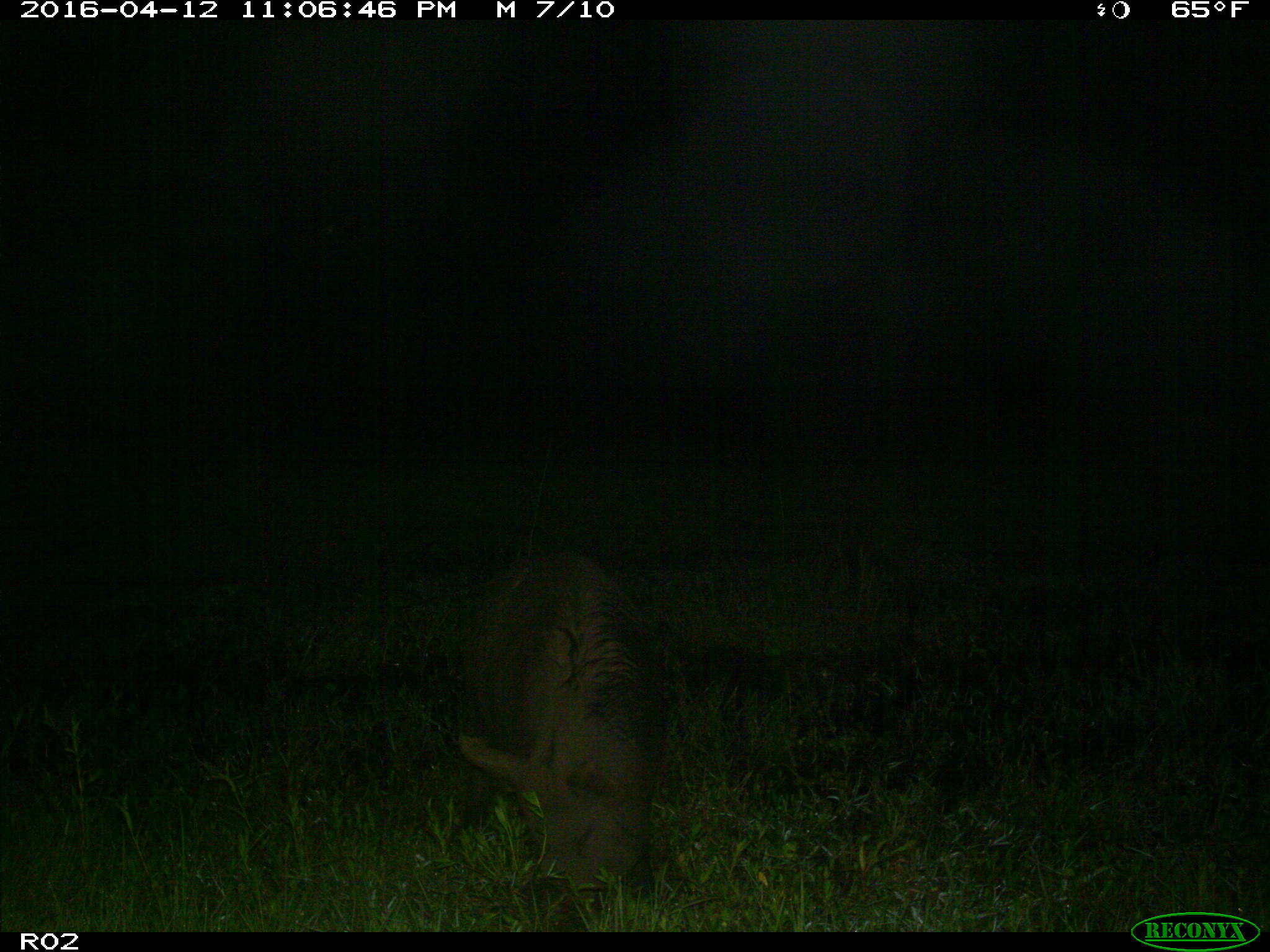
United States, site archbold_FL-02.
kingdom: Animalia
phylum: Chordata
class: Mammalia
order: Artiodactyla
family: Suidae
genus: Sus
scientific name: Sus scrofa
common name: wild boar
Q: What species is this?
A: Sus scrofa (wild boar).